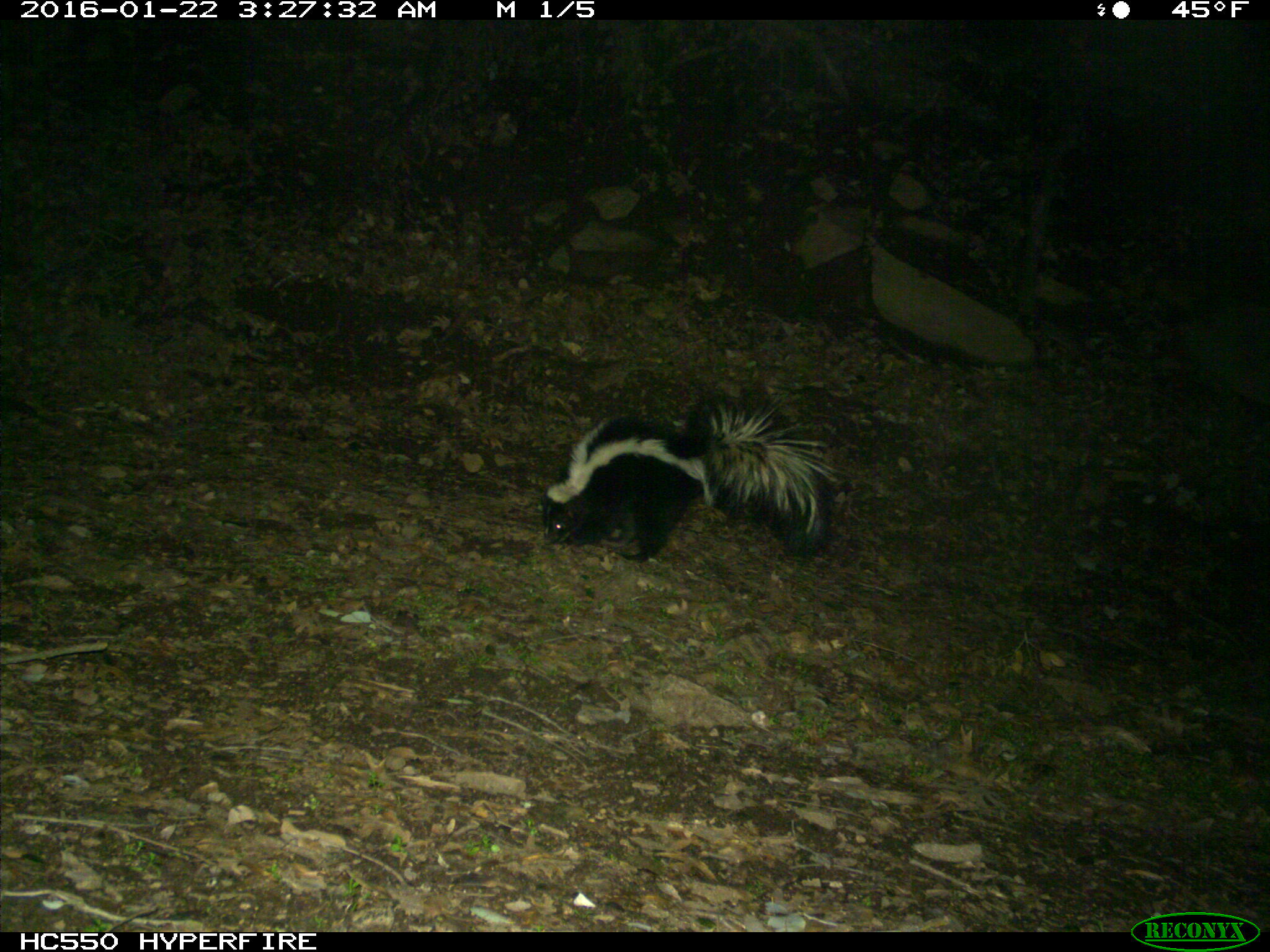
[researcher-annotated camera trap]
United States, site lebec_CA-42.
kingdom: Animalia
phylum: Chordata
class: Mammalia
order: Carnivora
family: Mephitidae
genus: Mephitis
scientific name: Mephitis mephitis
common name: striped skunk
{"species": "Mephitis mephitis (striped skunk)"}